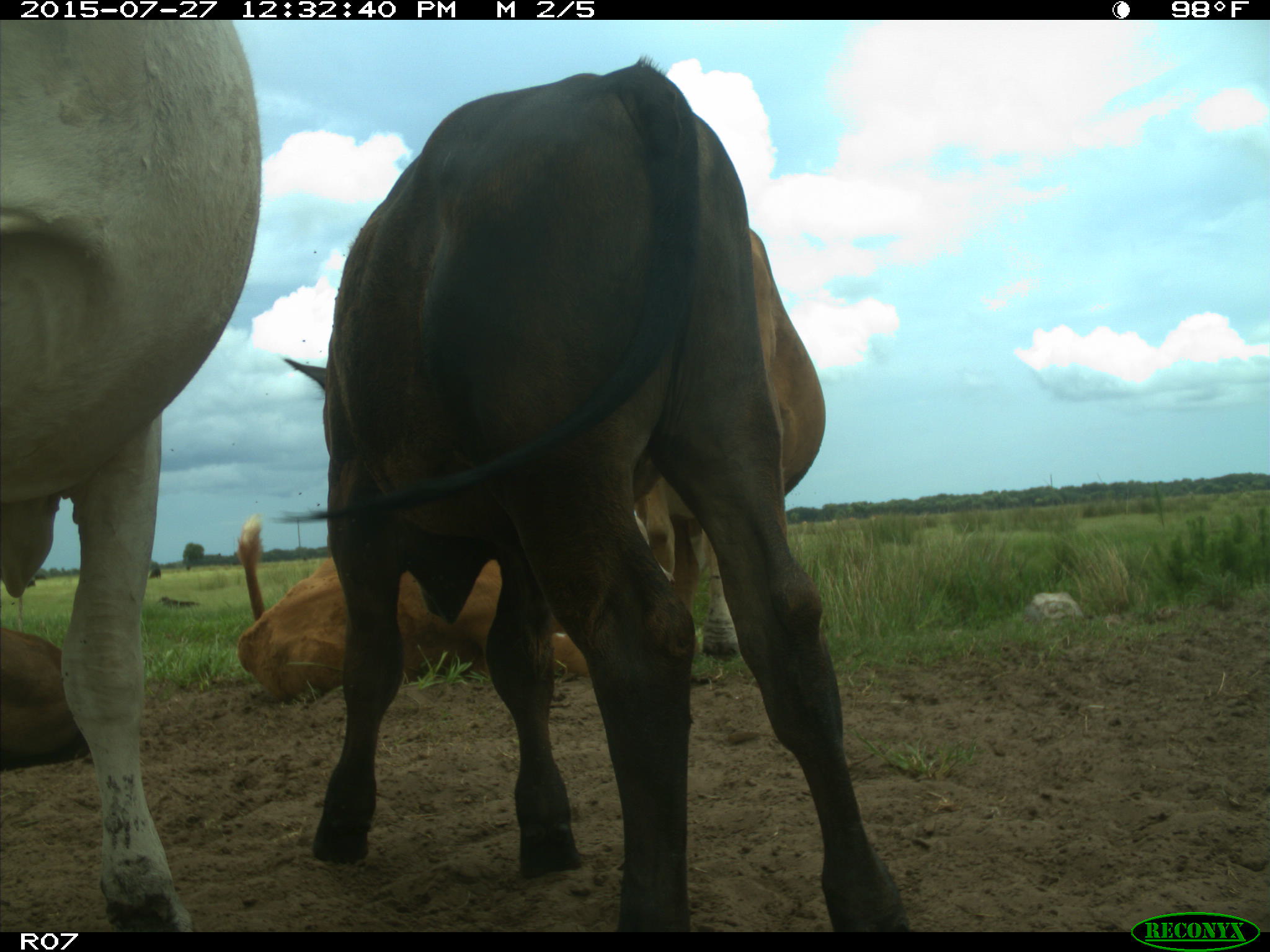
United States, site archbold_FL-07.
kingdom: Animalia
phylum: Chordata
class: Mammalia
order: Artiodactyla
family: Bovidae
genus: Bos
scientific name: Bos taurus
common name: domestic cow